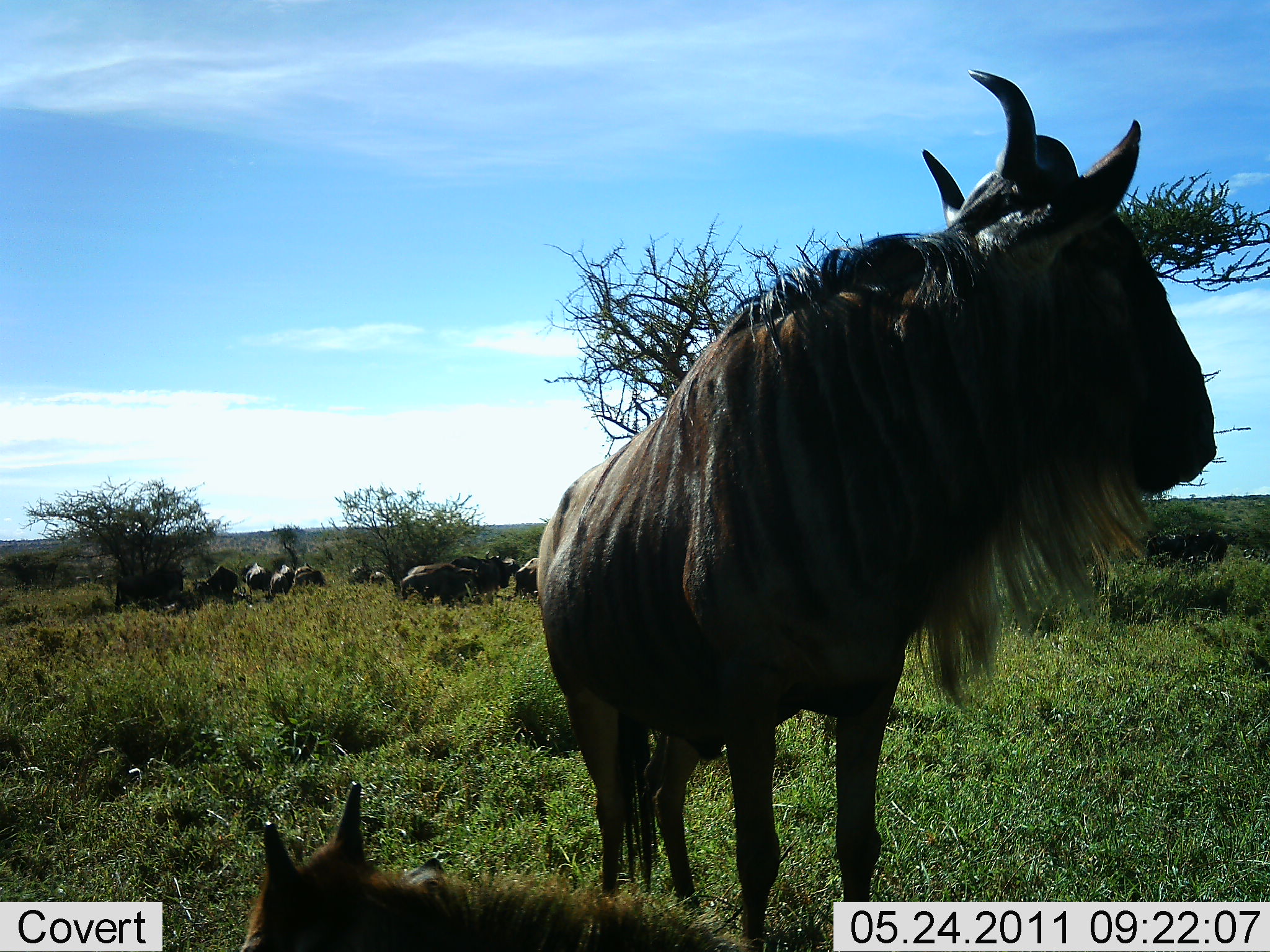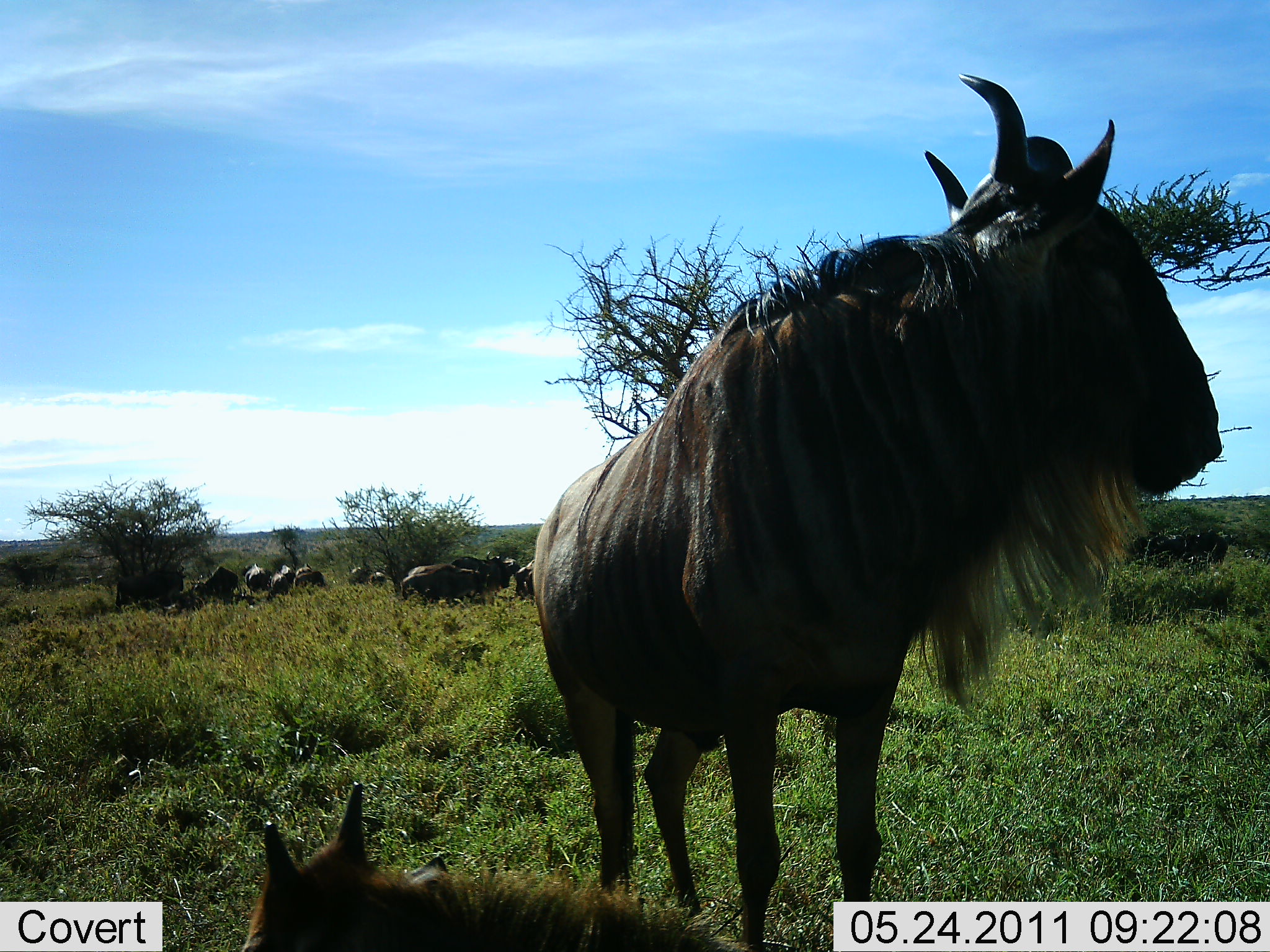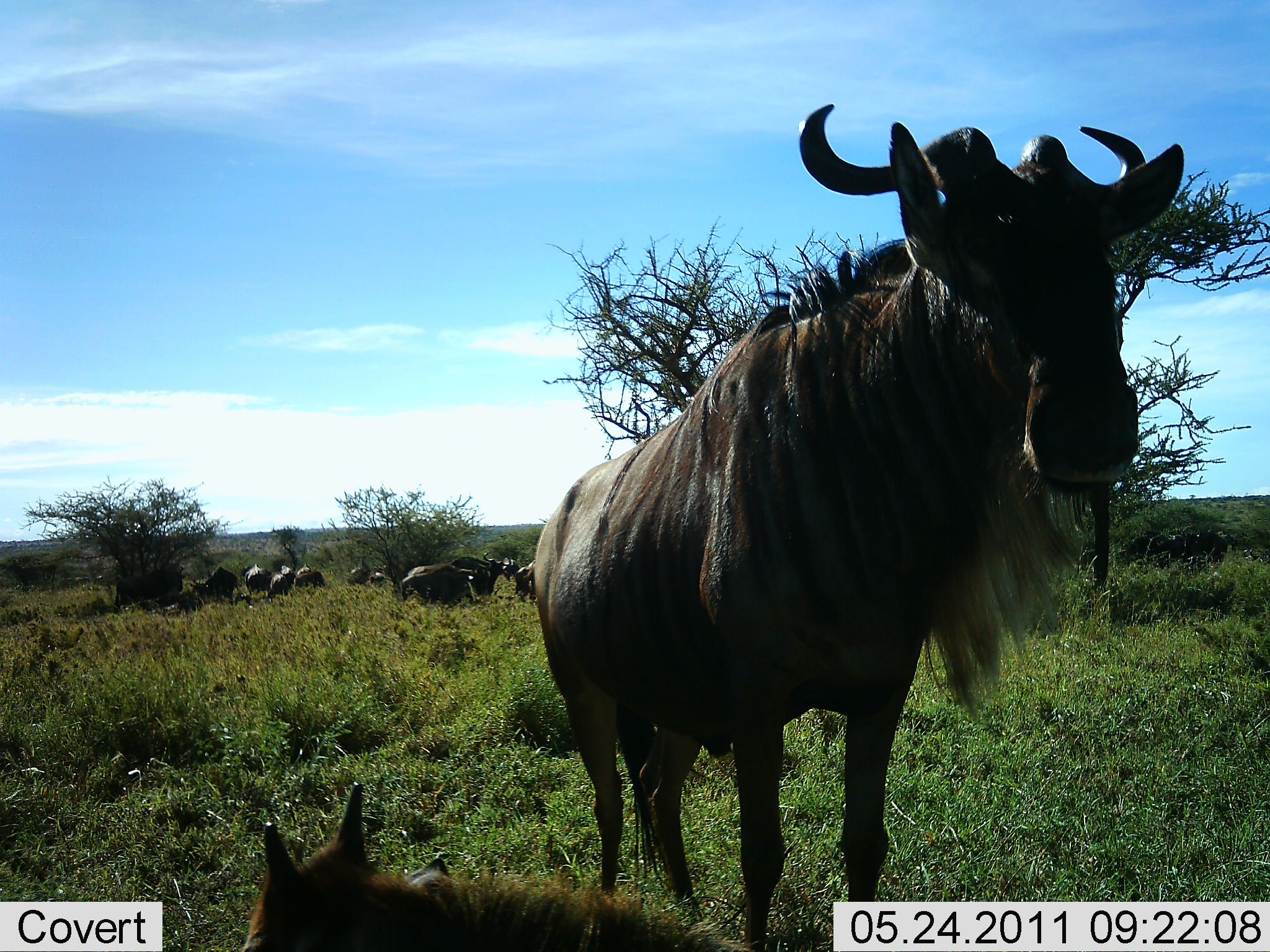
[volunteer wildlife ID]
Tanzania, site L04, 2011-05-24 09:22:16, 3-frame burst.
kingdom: Animalia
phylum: Chordata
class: Mammalia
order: Artiodactyla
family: Bovidae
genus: Connochaetes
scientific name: Connochaetes taurinus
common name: blue wildebeest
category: wildebeest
Wildebeest (blue wildebeest) (Connochaetes taurinus), count 11-50. Behavior (volunteer vote fractions): standing 92%, resting 33%, moving 8%, interacting 0%. Young present (vote fraction): 25%. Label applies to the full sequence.